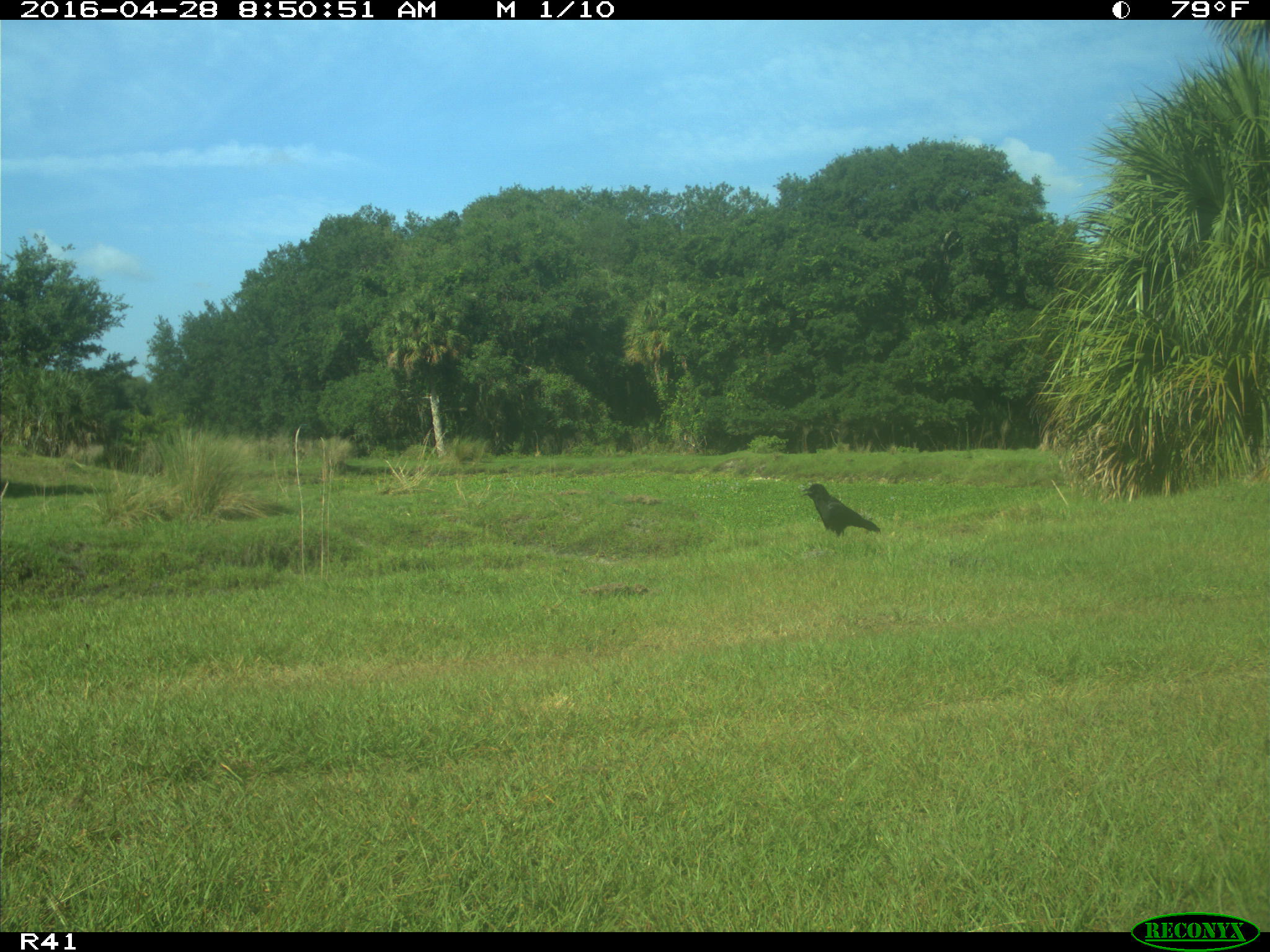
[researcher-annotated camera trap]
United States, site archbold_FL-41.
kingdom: Animalia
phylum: Chordata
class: Aves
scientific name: Aves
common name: birds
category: unidentified bird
Unidentified bird (birds) (Aves).